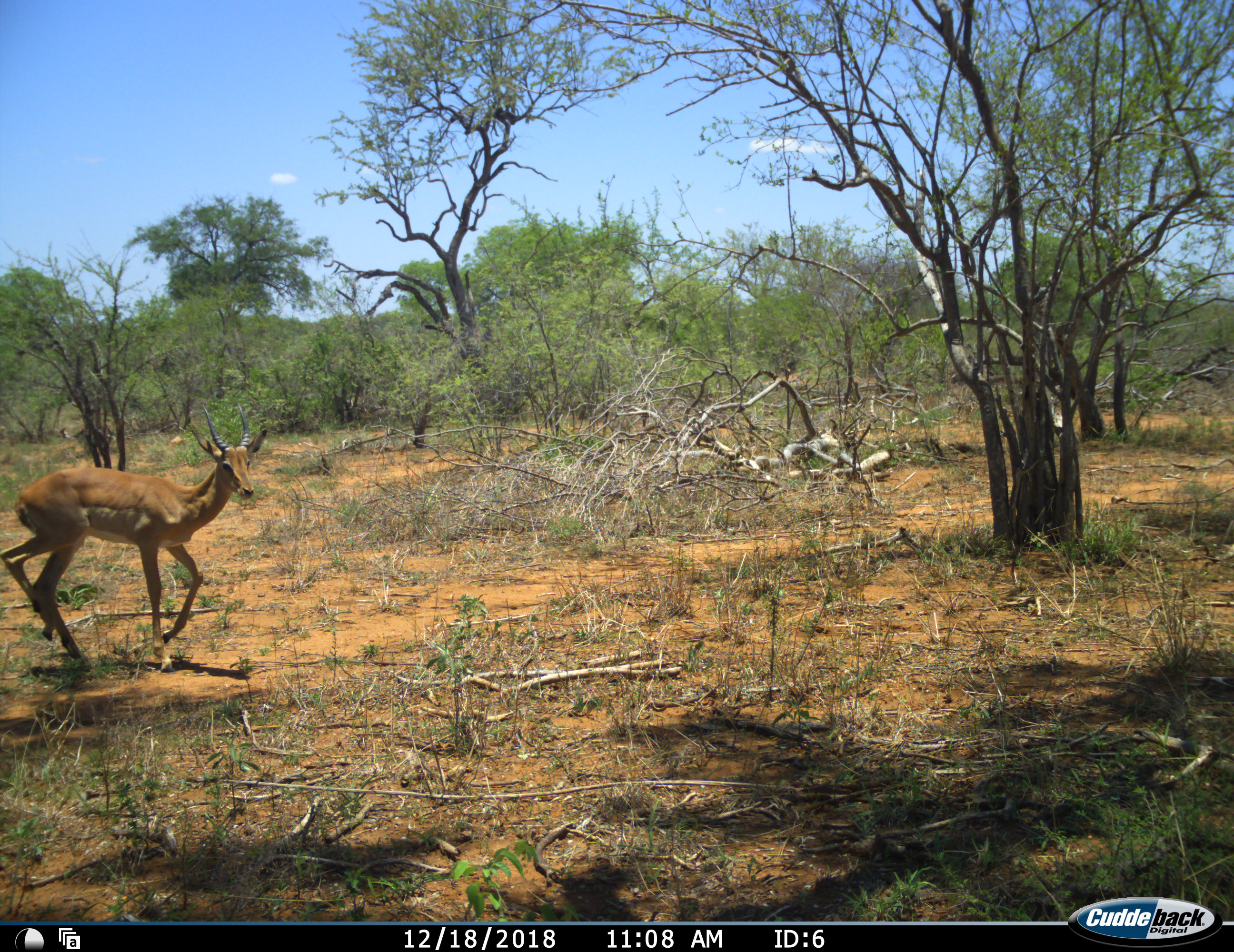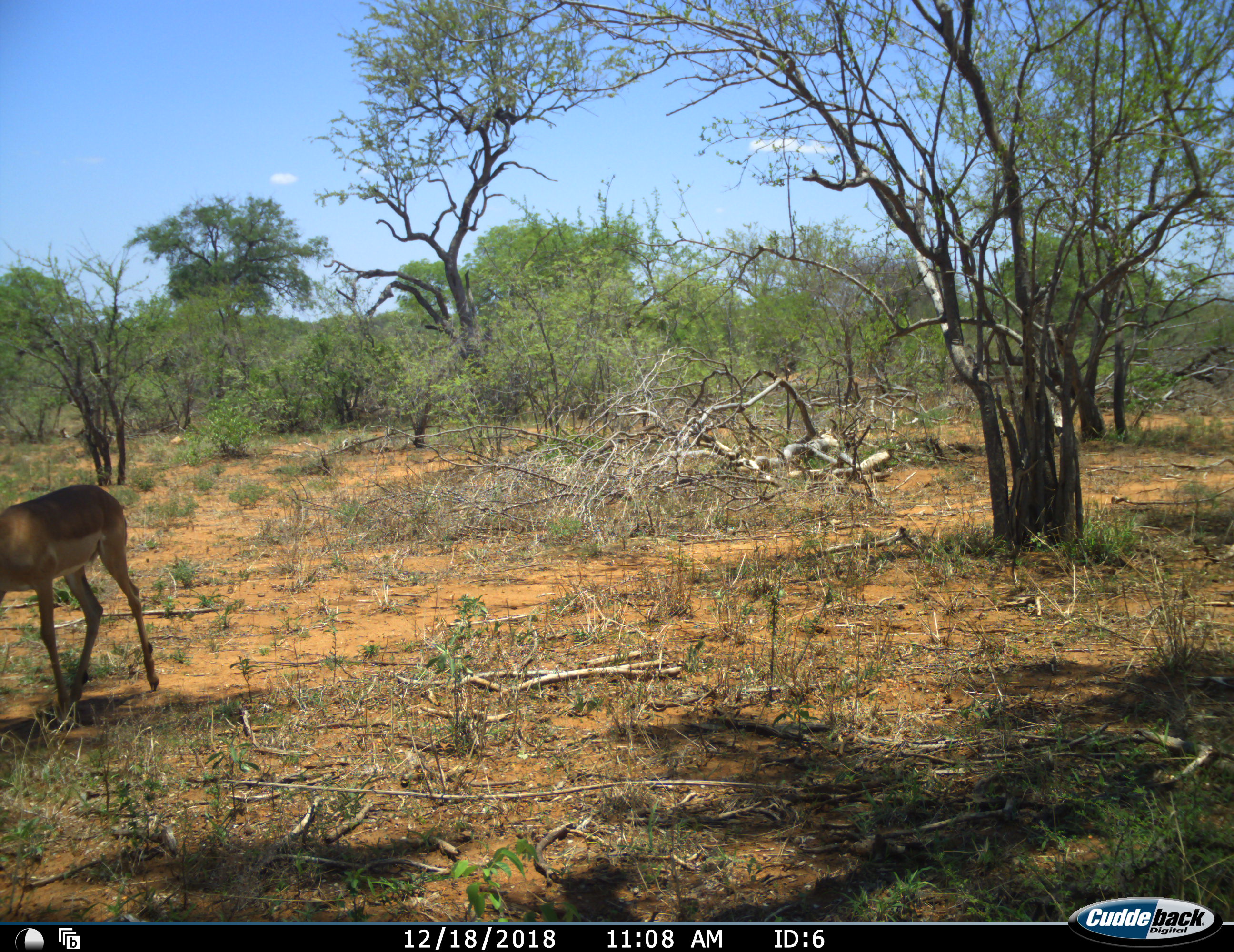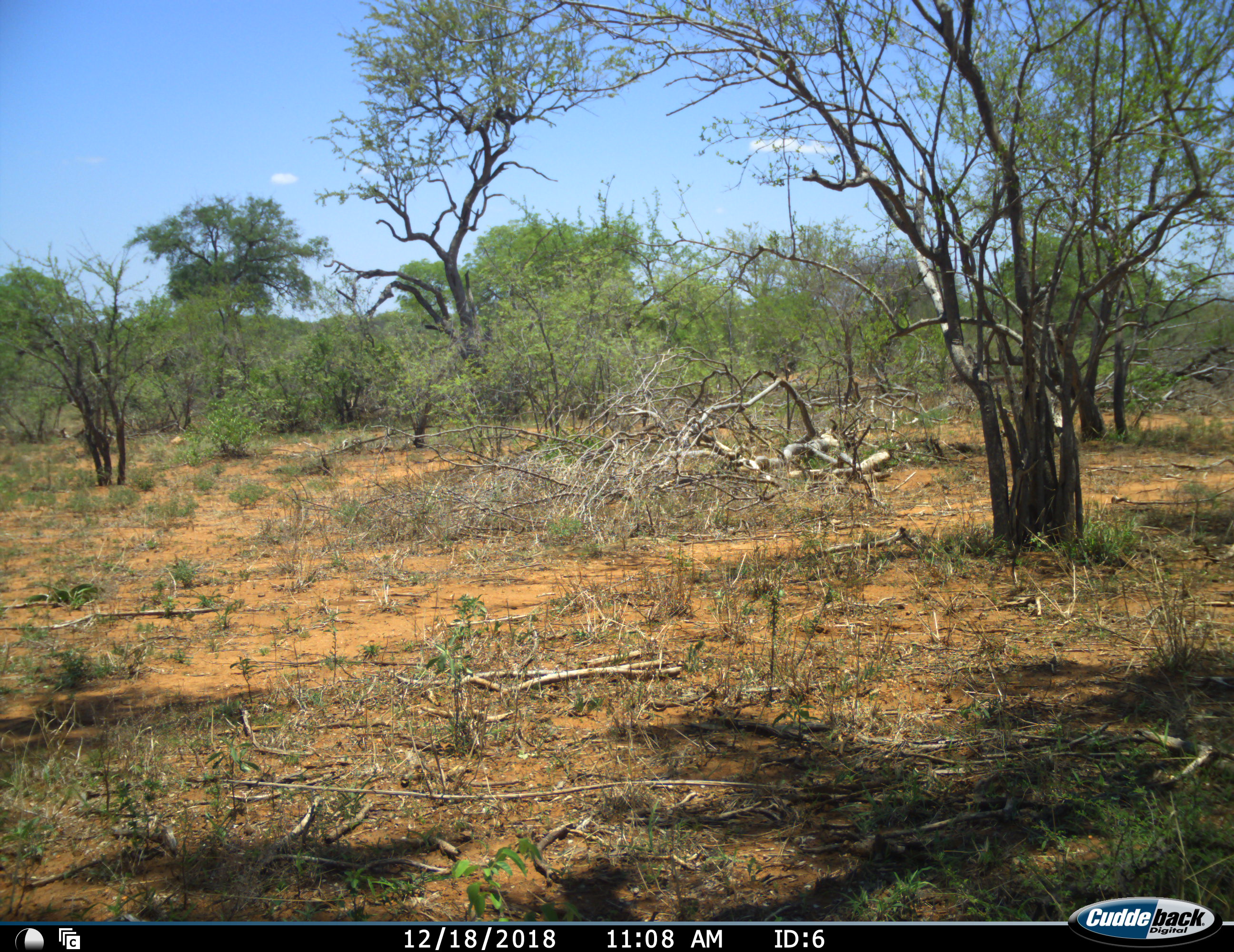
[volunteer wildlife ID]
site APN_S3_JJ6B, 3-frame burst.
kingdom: Animalia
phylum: Chordata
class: Mammalia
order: Artiodactyla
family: Bovidae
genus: Aepyceros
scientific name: Aepyceros melampus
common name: impala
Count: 1.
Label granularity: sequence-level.